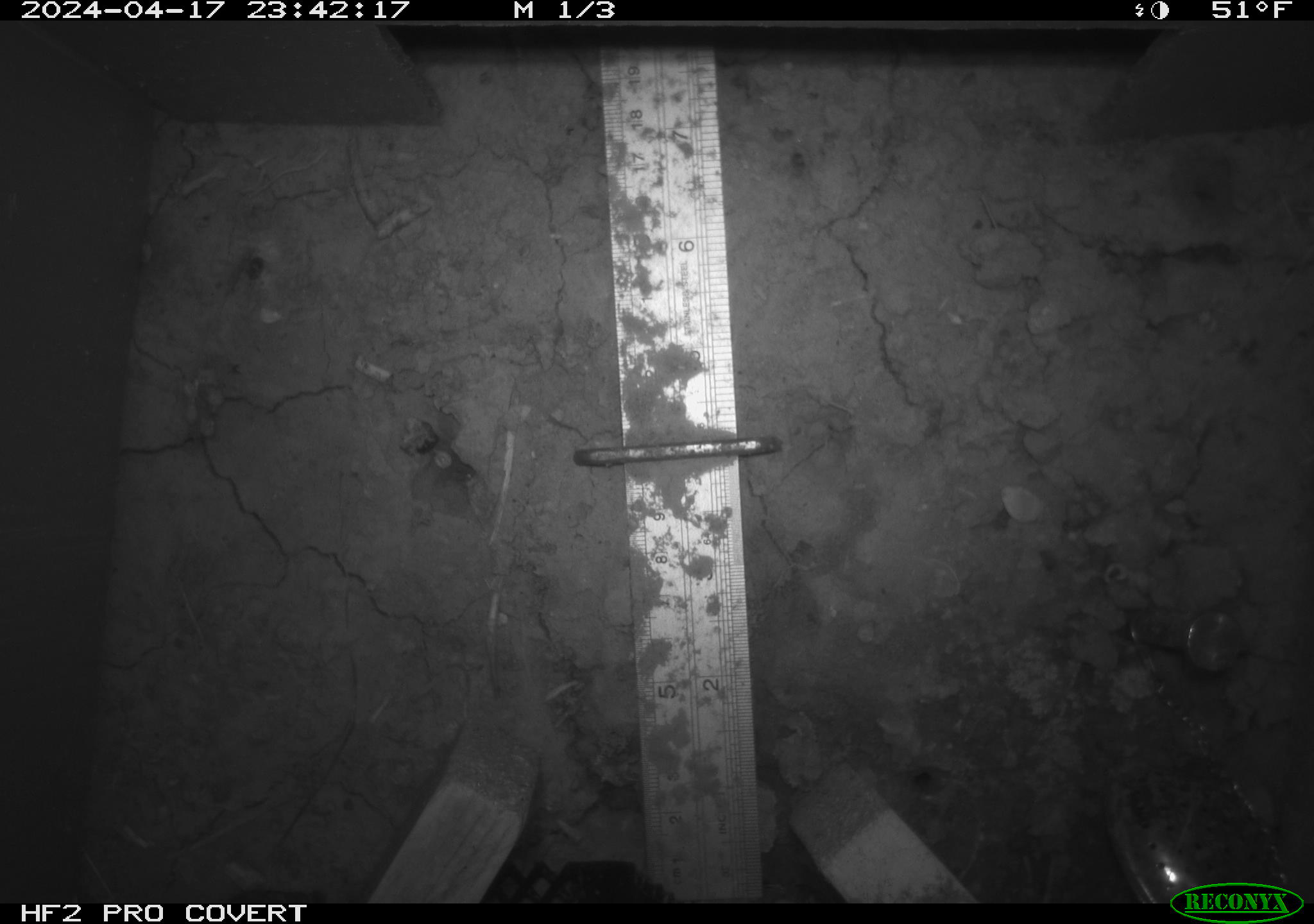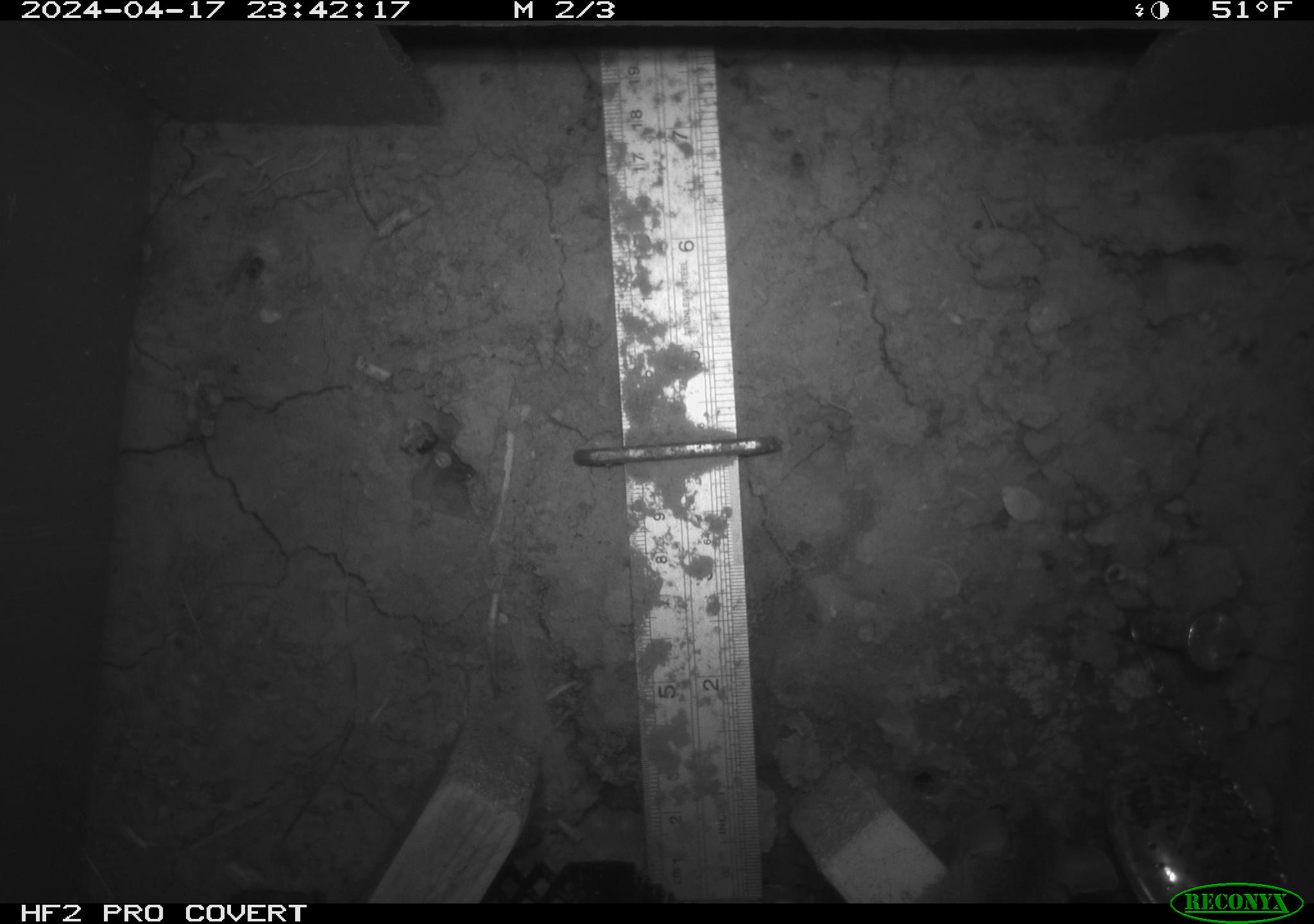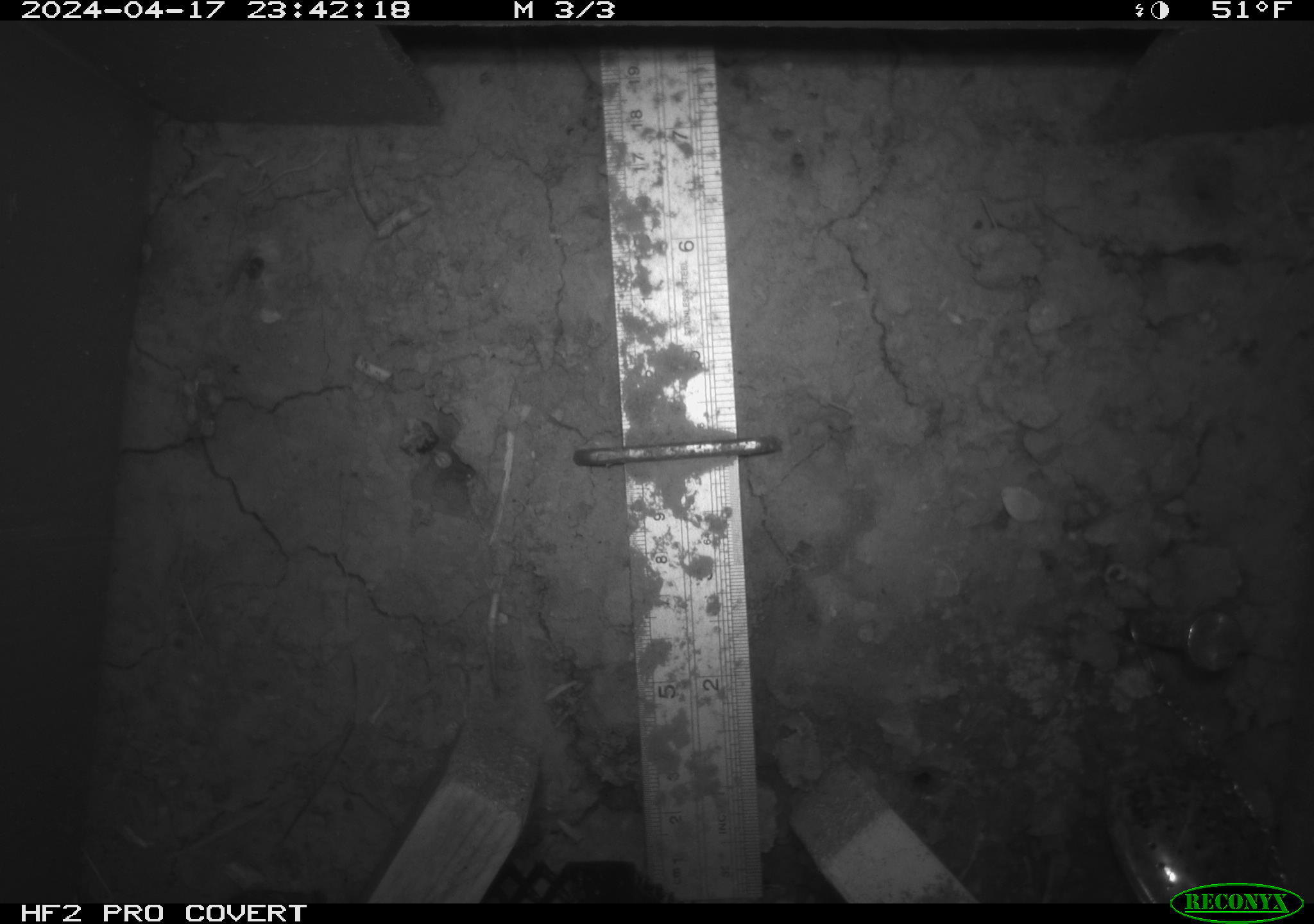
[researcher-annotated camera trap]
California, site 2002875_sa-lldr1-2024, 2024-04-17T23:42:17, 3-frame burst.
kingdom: Animalia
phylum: Chordata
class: Mammalia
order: Rodentia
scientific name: Rodentia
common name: rodent